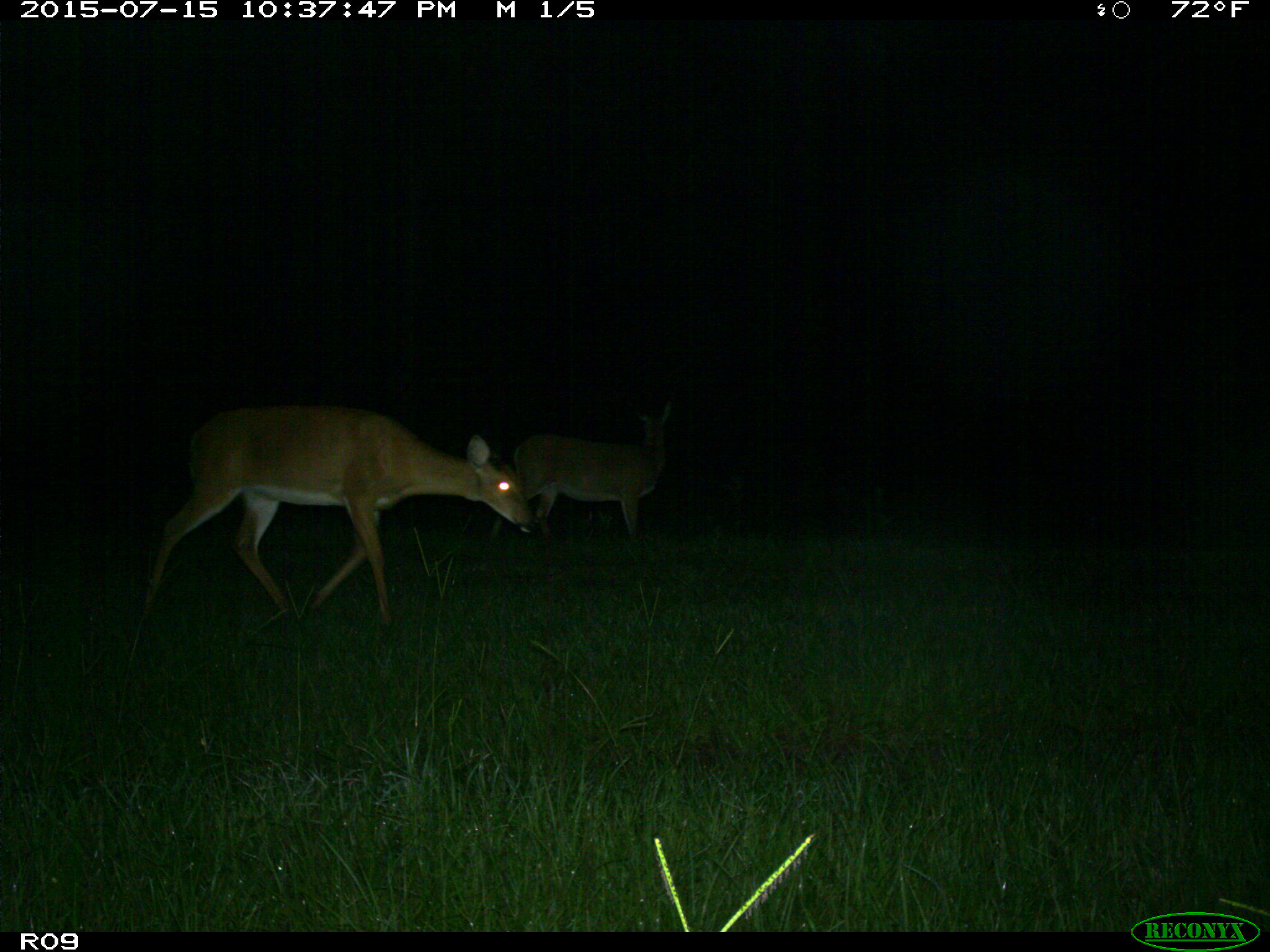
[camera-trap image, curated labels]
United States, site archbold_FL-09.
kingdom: Animalia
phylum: Chordata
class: Mammalia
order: Artiodactyla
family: Cervidae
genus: Odocoileus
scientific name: Odocoileus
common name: deer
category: unidentified deer